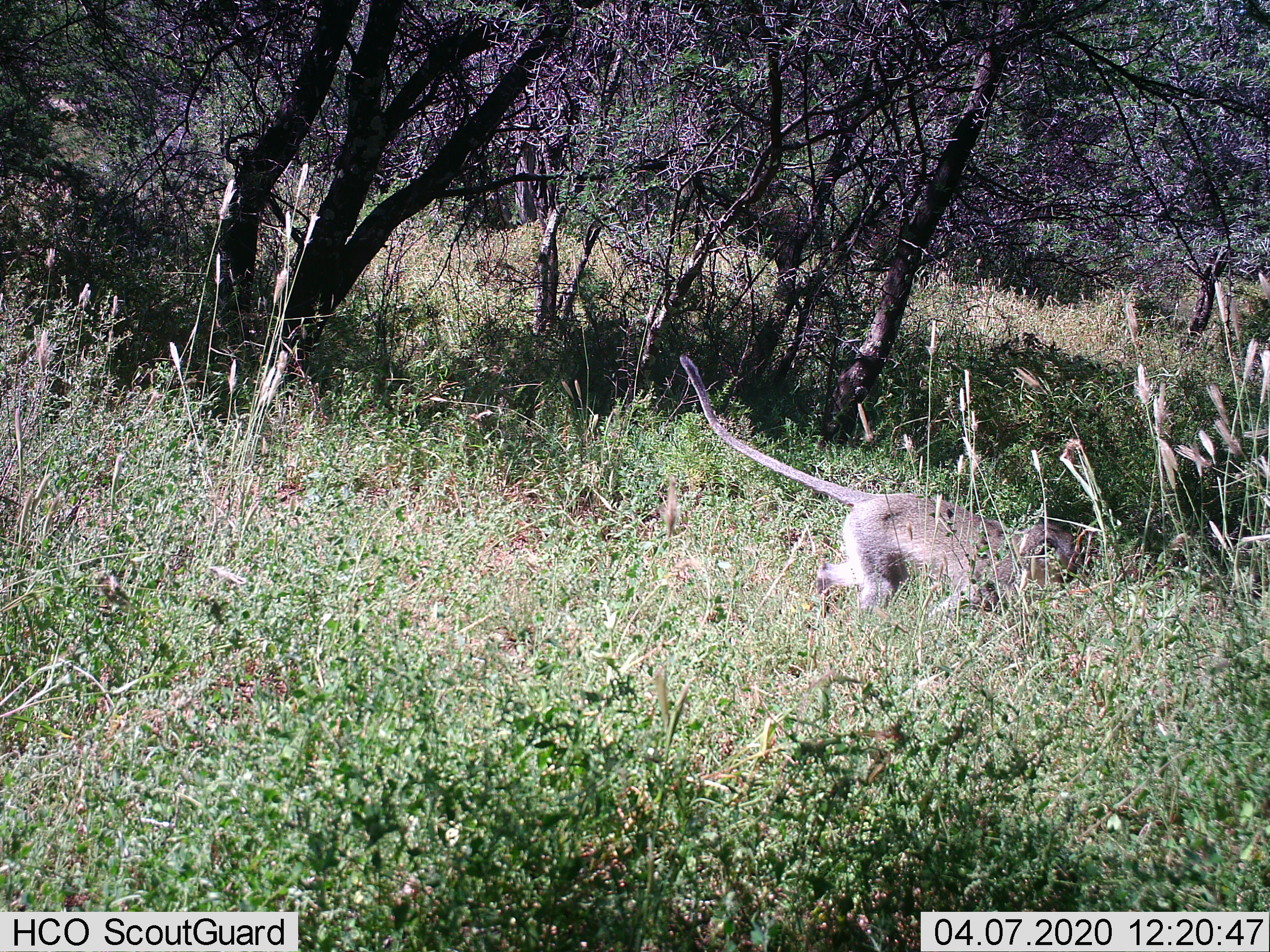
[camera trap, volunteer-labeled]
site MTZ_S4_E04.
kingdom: Animalia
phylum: Chordata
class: Mammalia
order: Primates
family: Cercopithecidae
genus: Chlorocebus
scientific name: Chlorocebus pygerythrus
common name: vervet monkey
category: monkeyvervet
Monkeyvervet (vervet monkey) (Chlorocebus pygerythrus), count 1. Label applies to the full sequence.